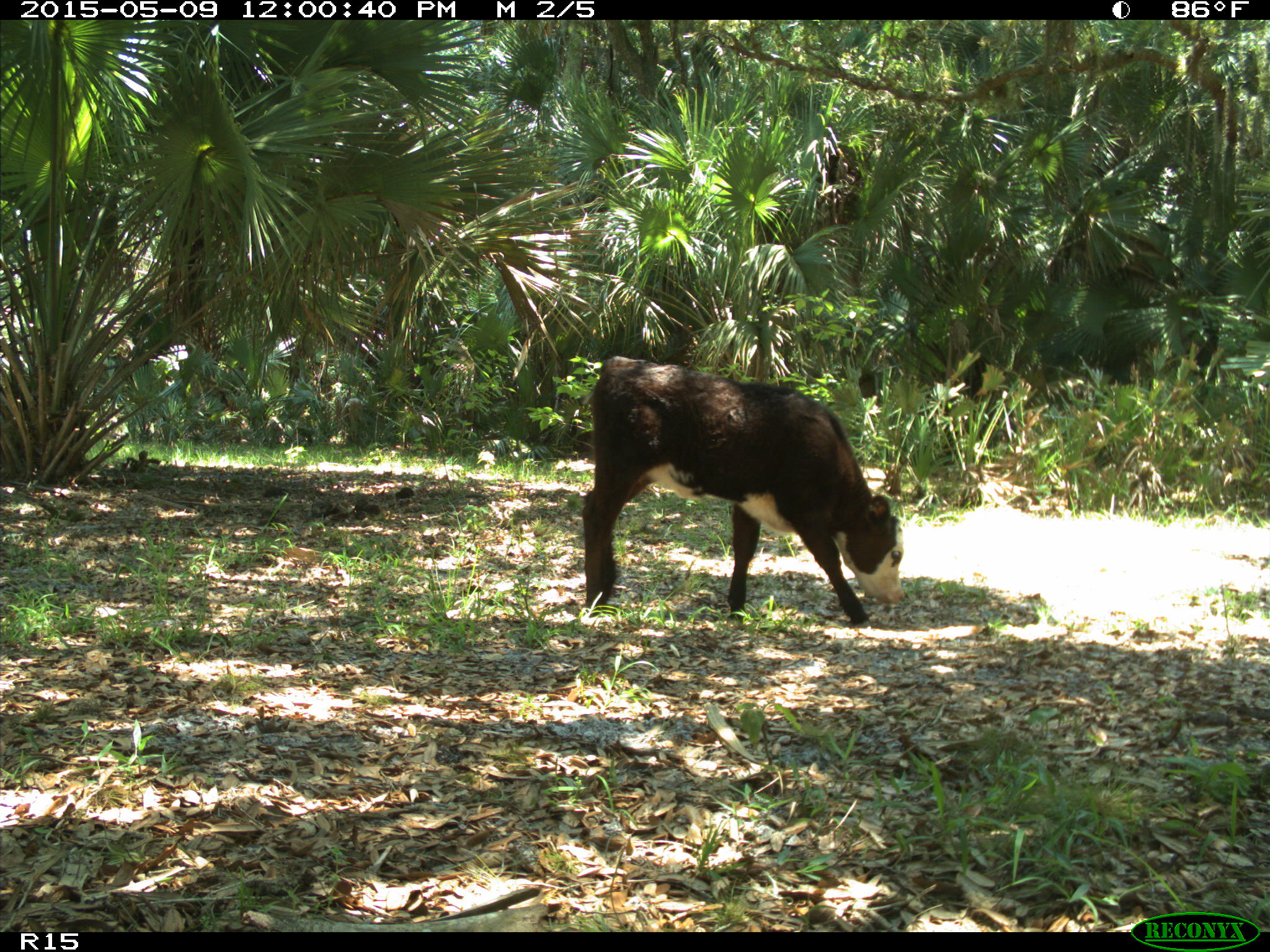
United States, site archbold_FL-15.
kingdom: Animalia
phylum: Chordata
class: Mammalia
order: Artiodactyla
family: Bovidae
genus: Bos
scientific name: Bos taurus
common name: domestic cow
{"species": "Bos taurus (domestic cow)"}